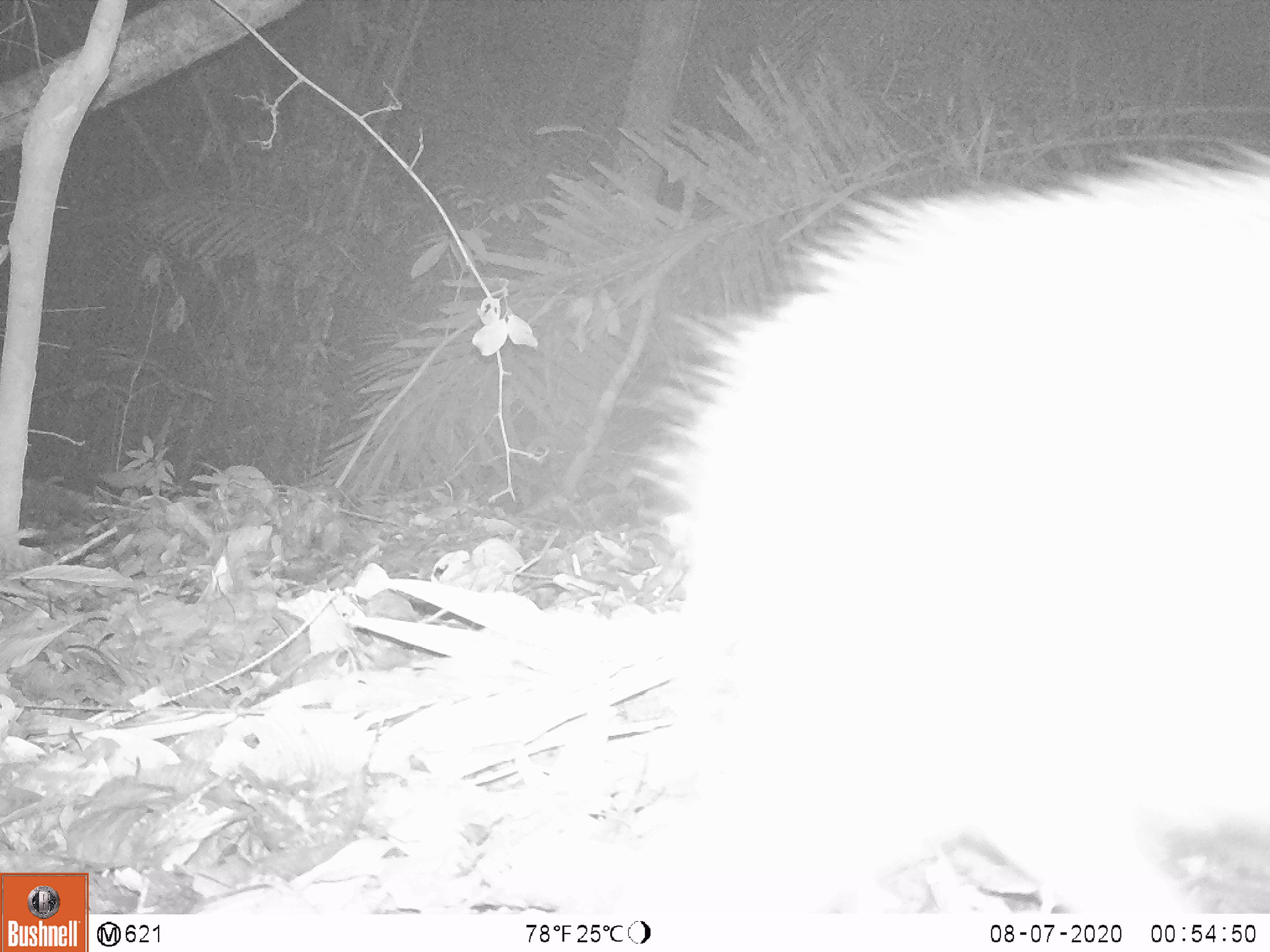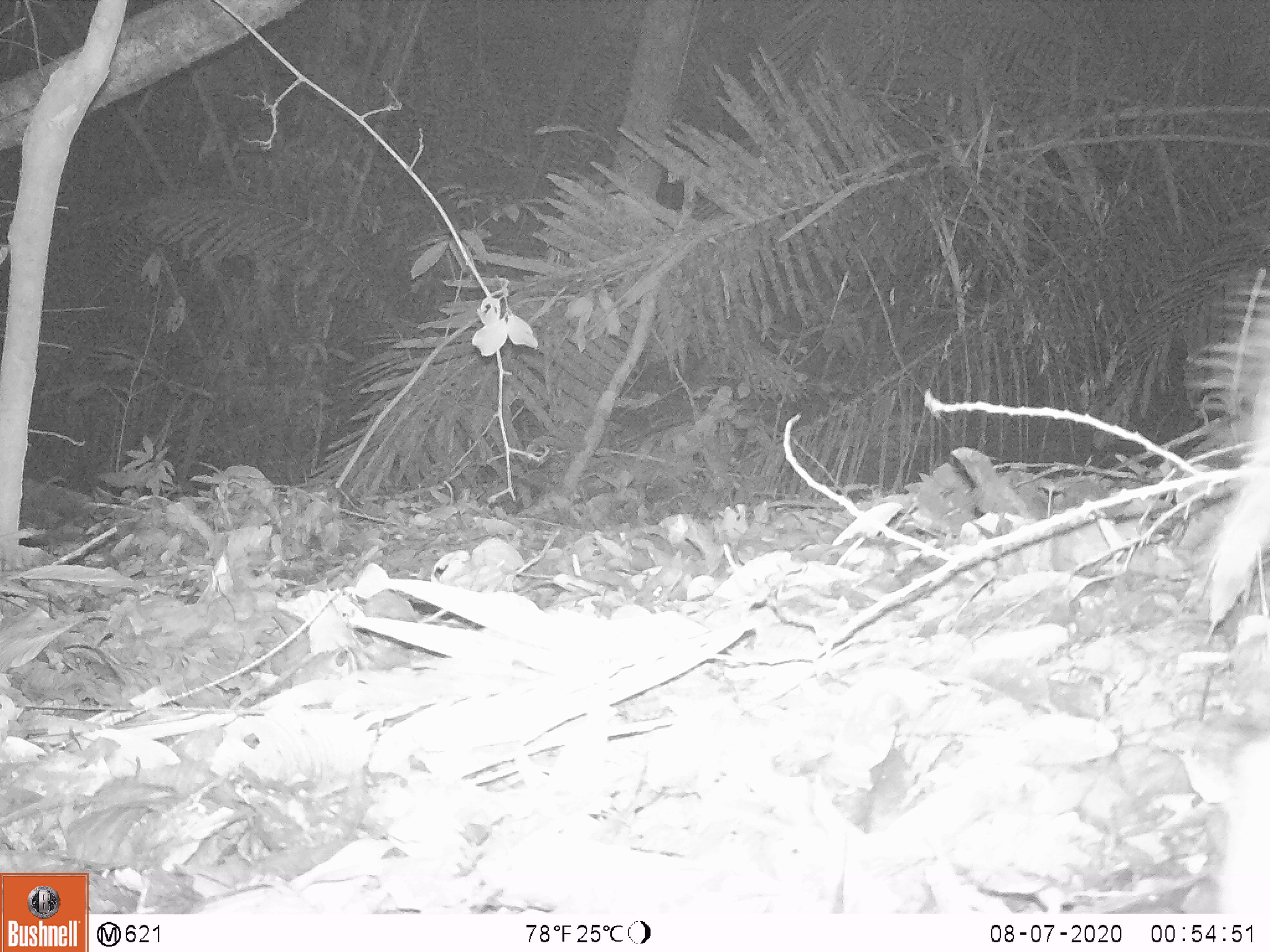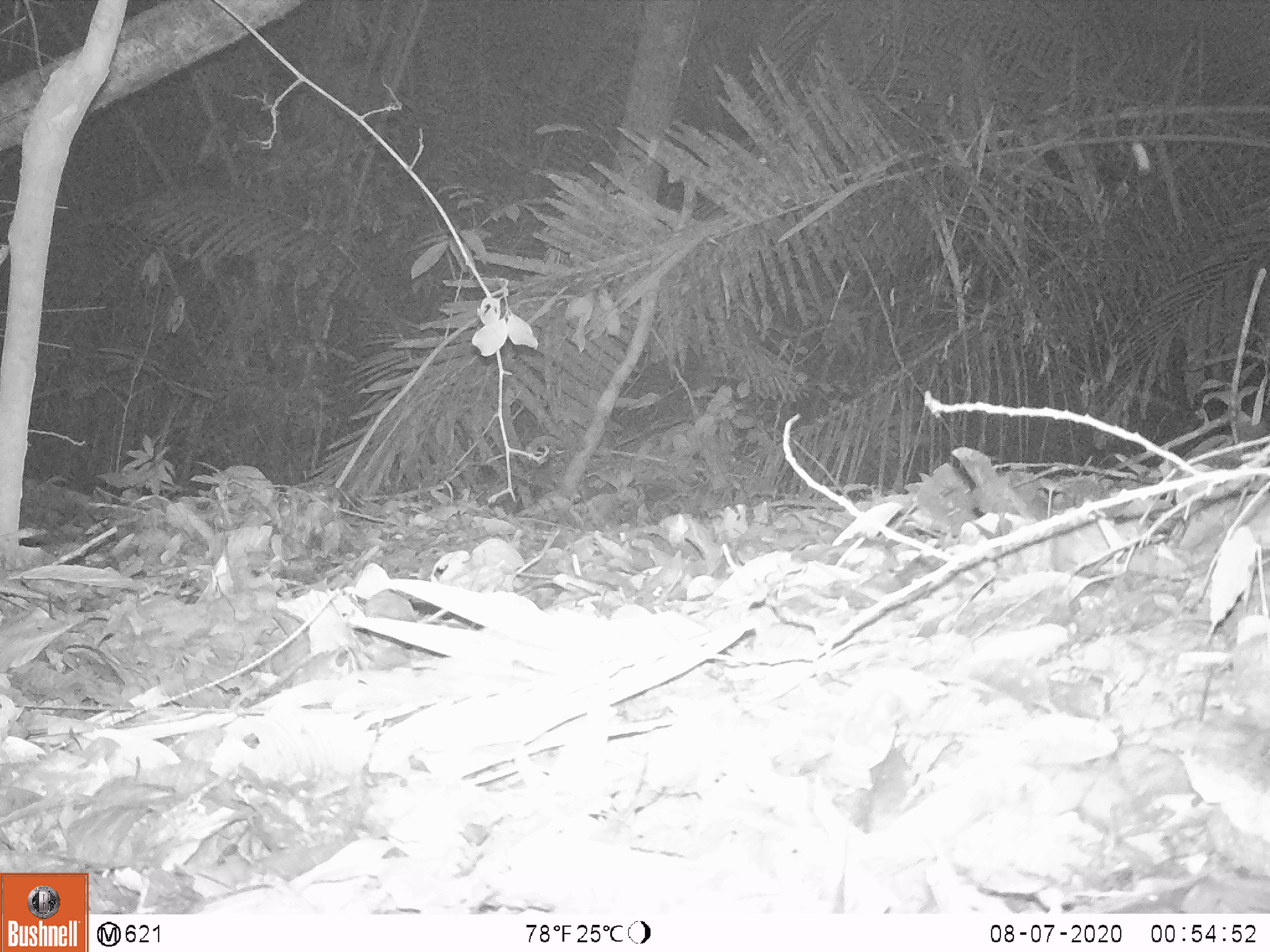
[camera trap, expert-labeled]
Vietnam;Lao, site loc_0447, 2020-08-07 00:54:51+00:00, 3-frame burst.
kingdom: Animalia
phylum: Chordata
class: Mammalia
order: Artiodactyla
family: Suidae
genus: Sus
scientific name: Sus scrofa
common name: eurasian wild pig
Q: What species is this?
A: Eurasian wild pig (Sus scrofa).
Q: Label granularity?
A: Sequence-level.